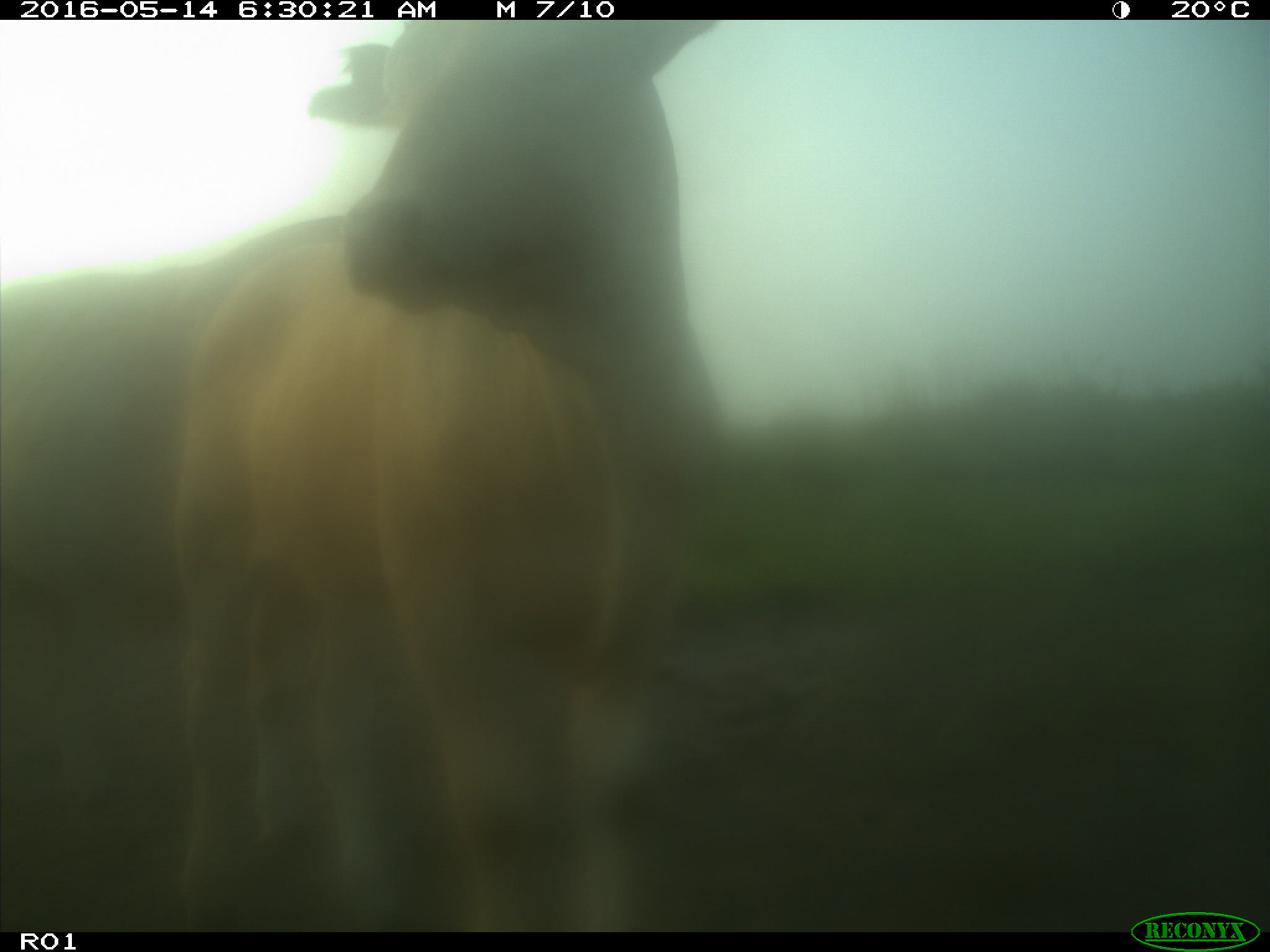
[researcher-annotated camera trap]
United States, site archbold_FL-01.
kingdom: Animalia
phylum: Chordata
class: Mammalia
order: Artiodactyla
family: Bovidae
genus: Bos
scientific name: Bos taurus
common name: domestic cow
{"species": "Bos taurus (domestic cow)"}